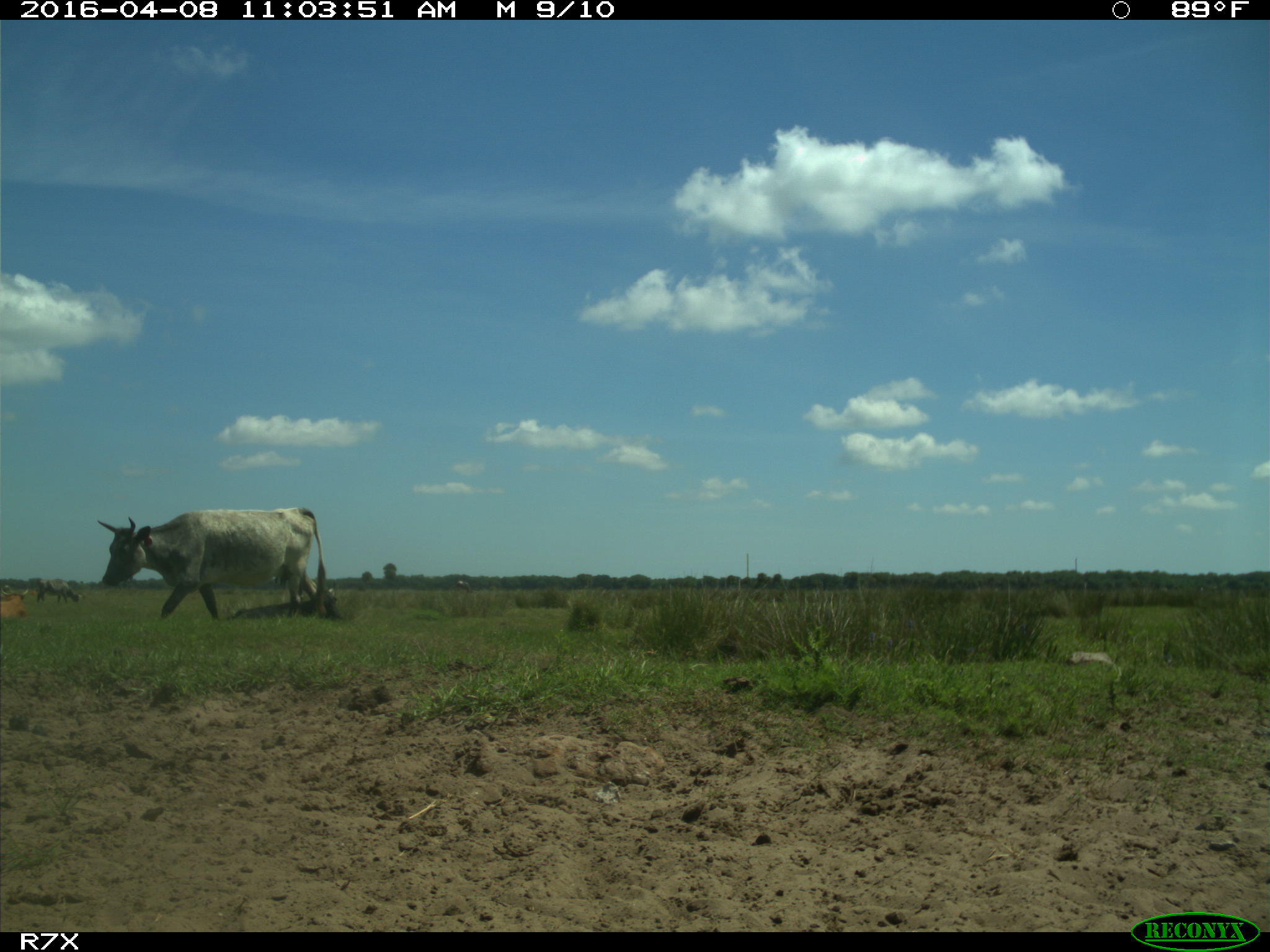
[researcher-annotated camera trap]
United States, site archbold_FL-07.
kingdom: Animalia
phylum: Chordata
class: Mammalia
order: Artiodactyla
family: Bovidae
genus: Bos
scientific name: Bos taurus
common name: domestic cow